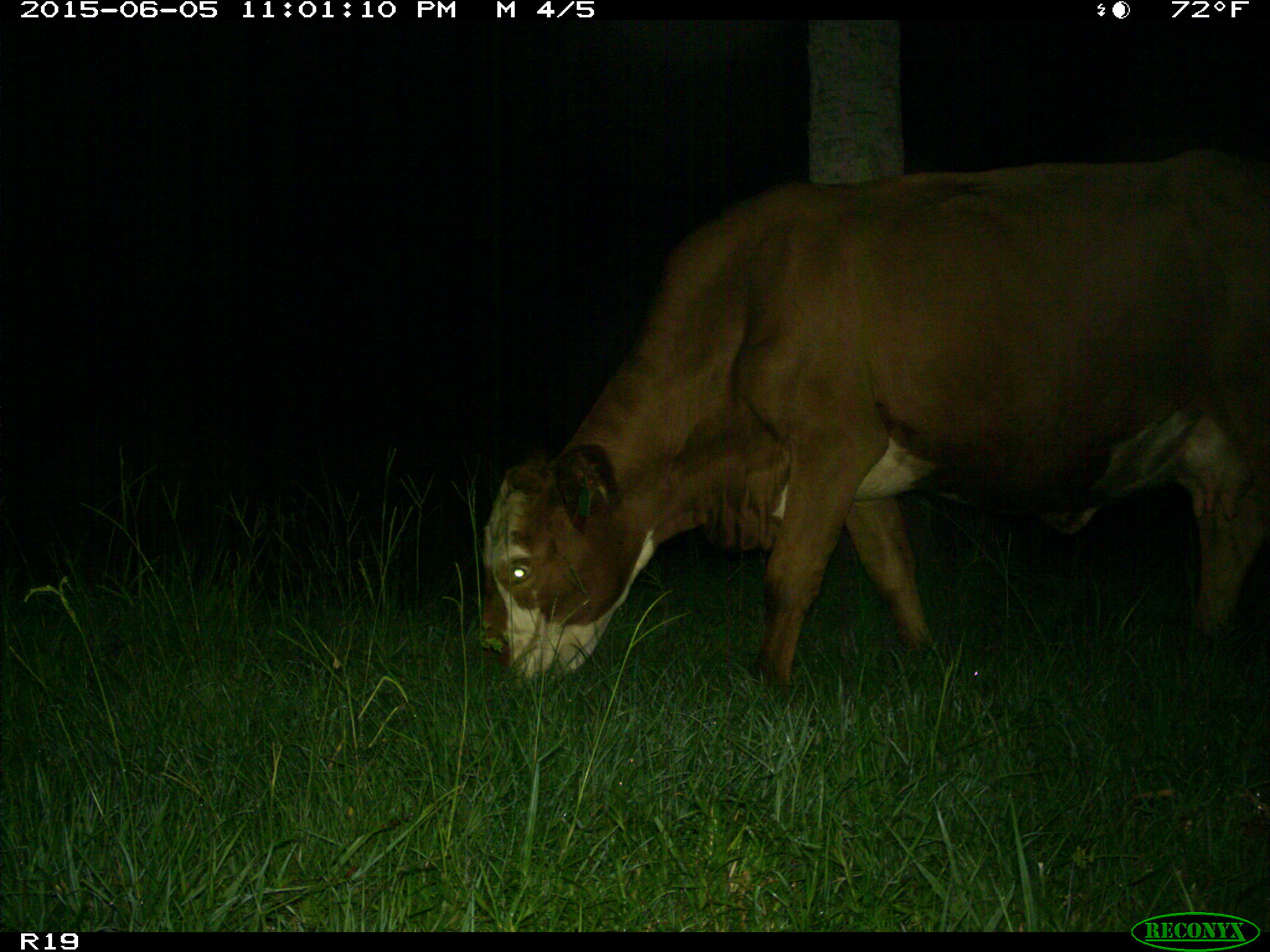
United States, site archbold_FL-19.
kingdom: Animalia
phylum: Chordata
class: Mammalia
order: Artiodactyla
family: Bovidae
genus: Bos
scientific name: Bos taurus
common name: domestic cow